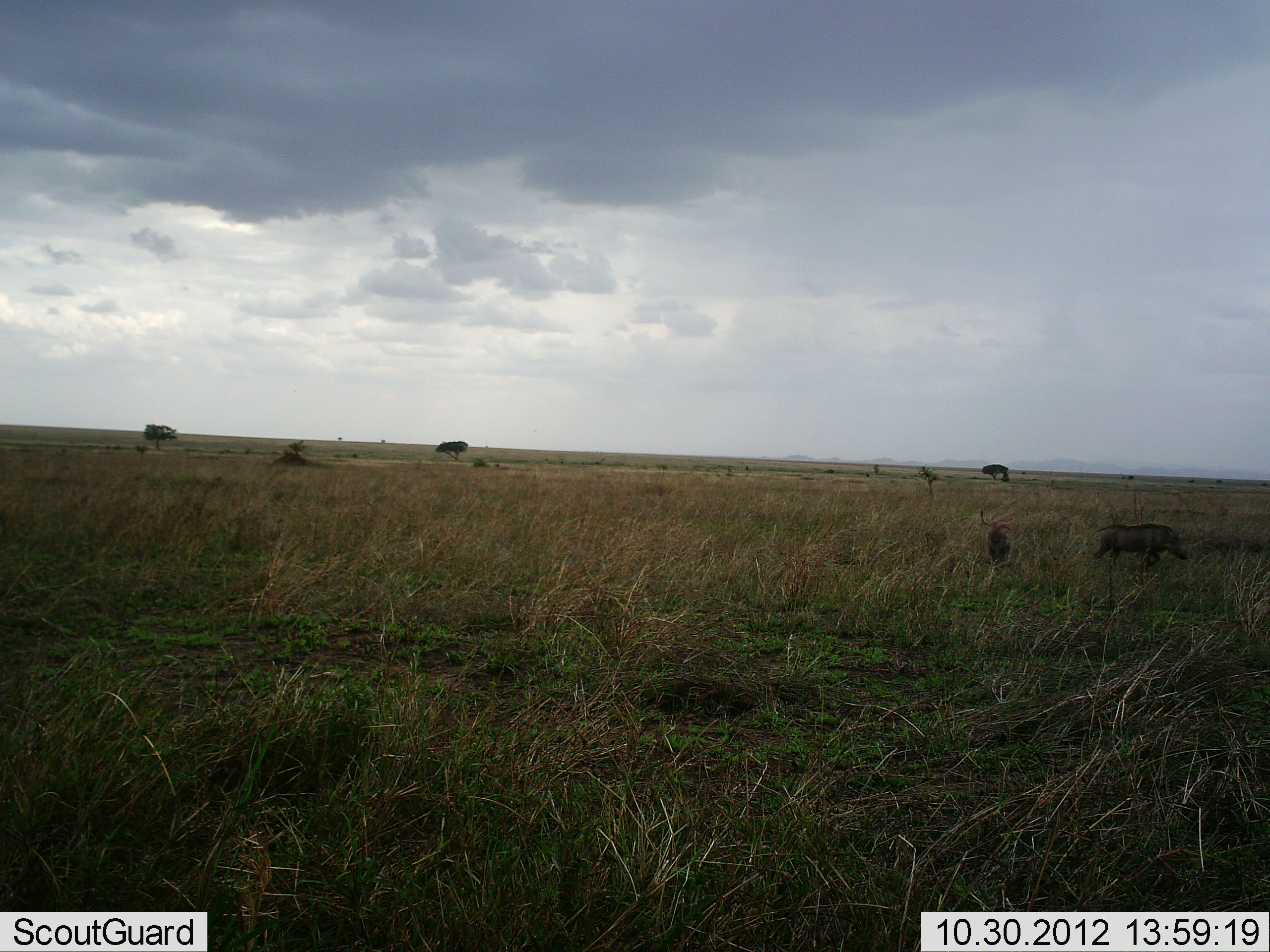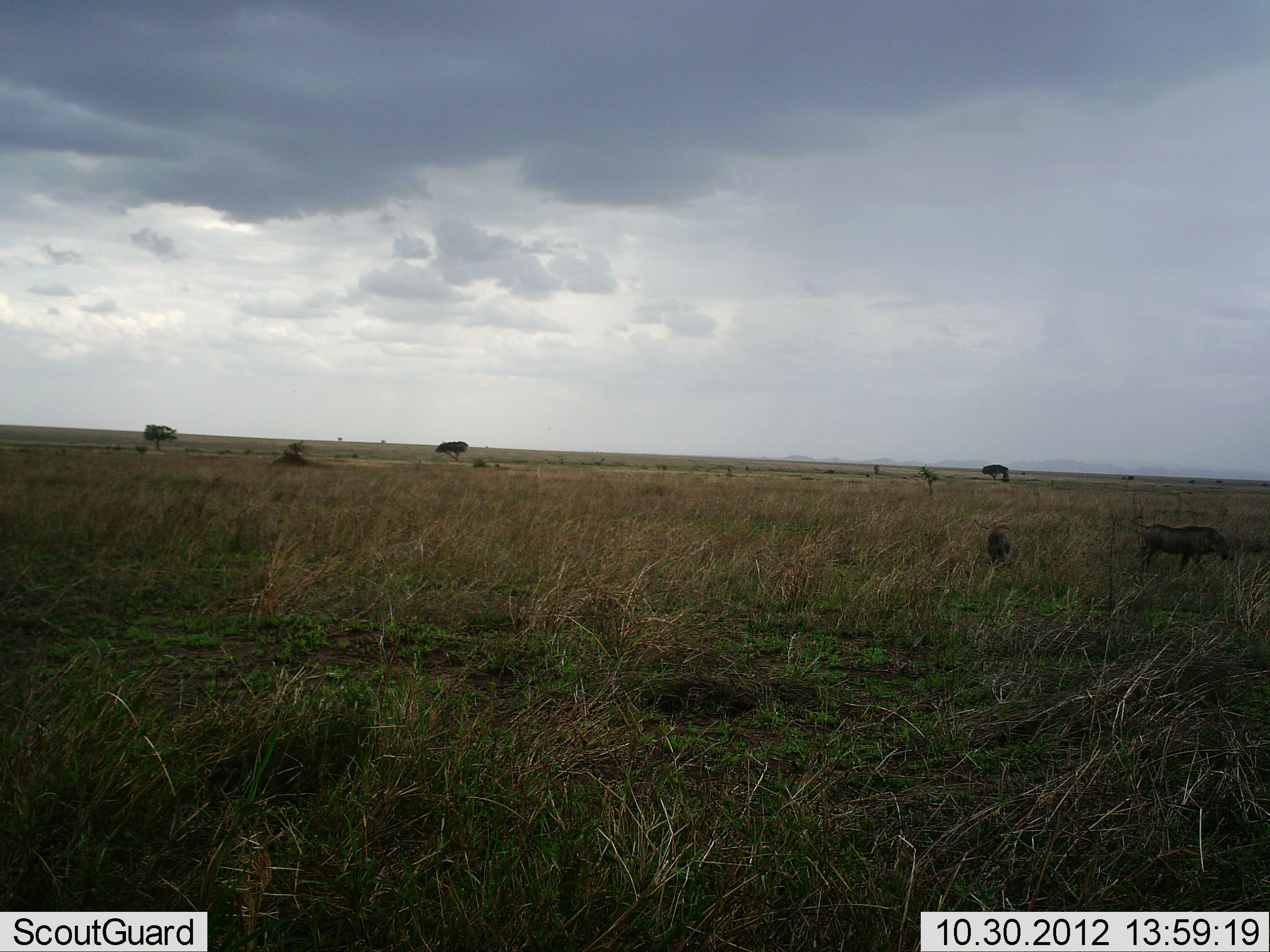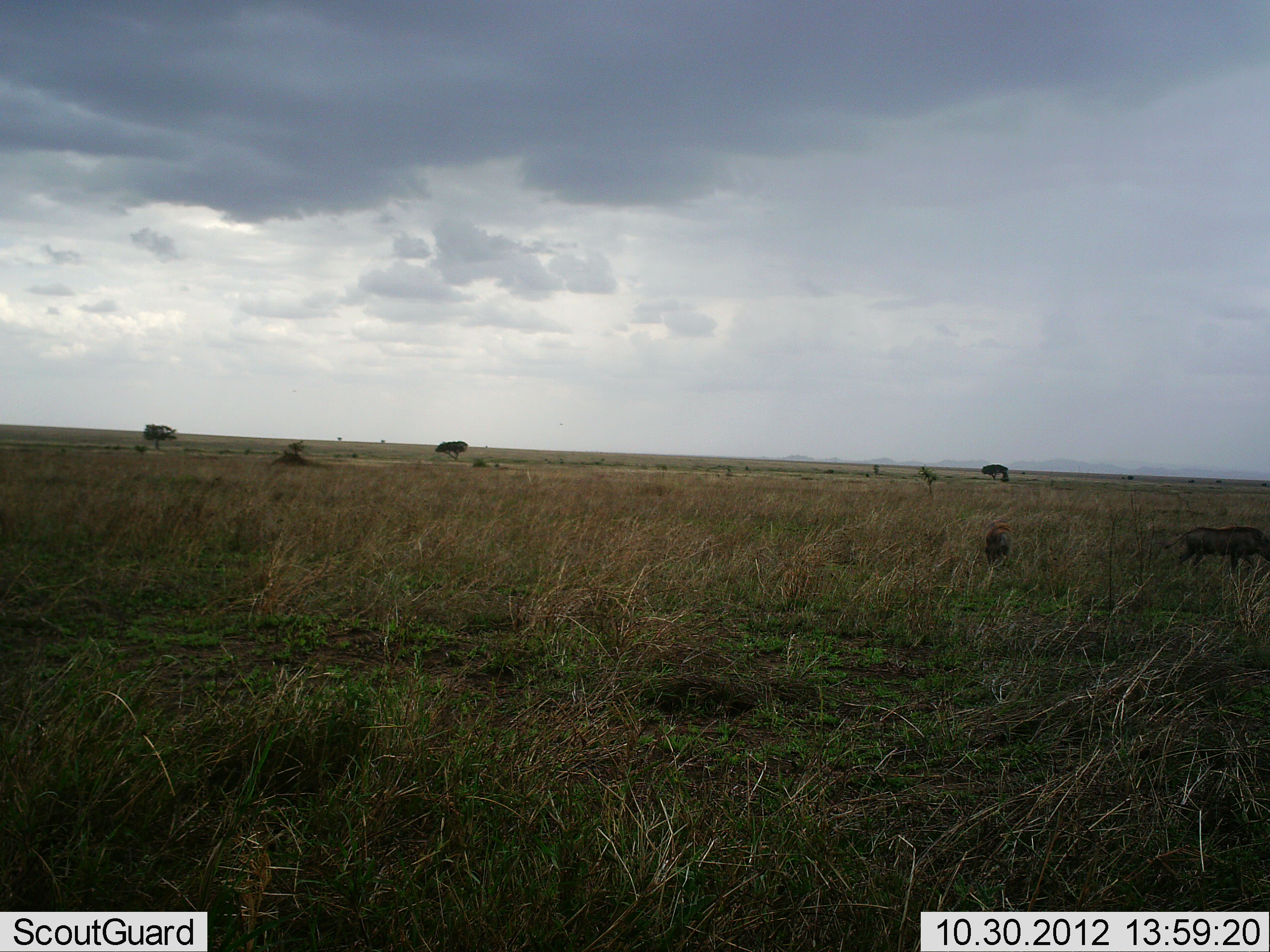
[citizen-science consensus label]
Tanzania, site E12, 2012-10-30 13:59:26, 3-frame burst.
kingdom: Animalia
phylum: Chordata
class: Mammalia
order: Artiodactyla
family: Suidae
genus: Phacochoerus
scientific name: Phacochoerus africanus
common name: warthog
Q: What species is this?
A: Warthog (Phacochoerus africanus).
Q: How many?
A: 2.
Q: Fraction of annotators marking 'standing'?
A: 45%.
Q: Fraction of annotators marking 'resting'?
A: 0%.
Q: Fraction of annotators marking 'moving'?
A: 91%.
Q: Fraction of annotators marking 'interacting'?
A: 0%.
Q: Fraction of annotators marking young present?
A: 18%.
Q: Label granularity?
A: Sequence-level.